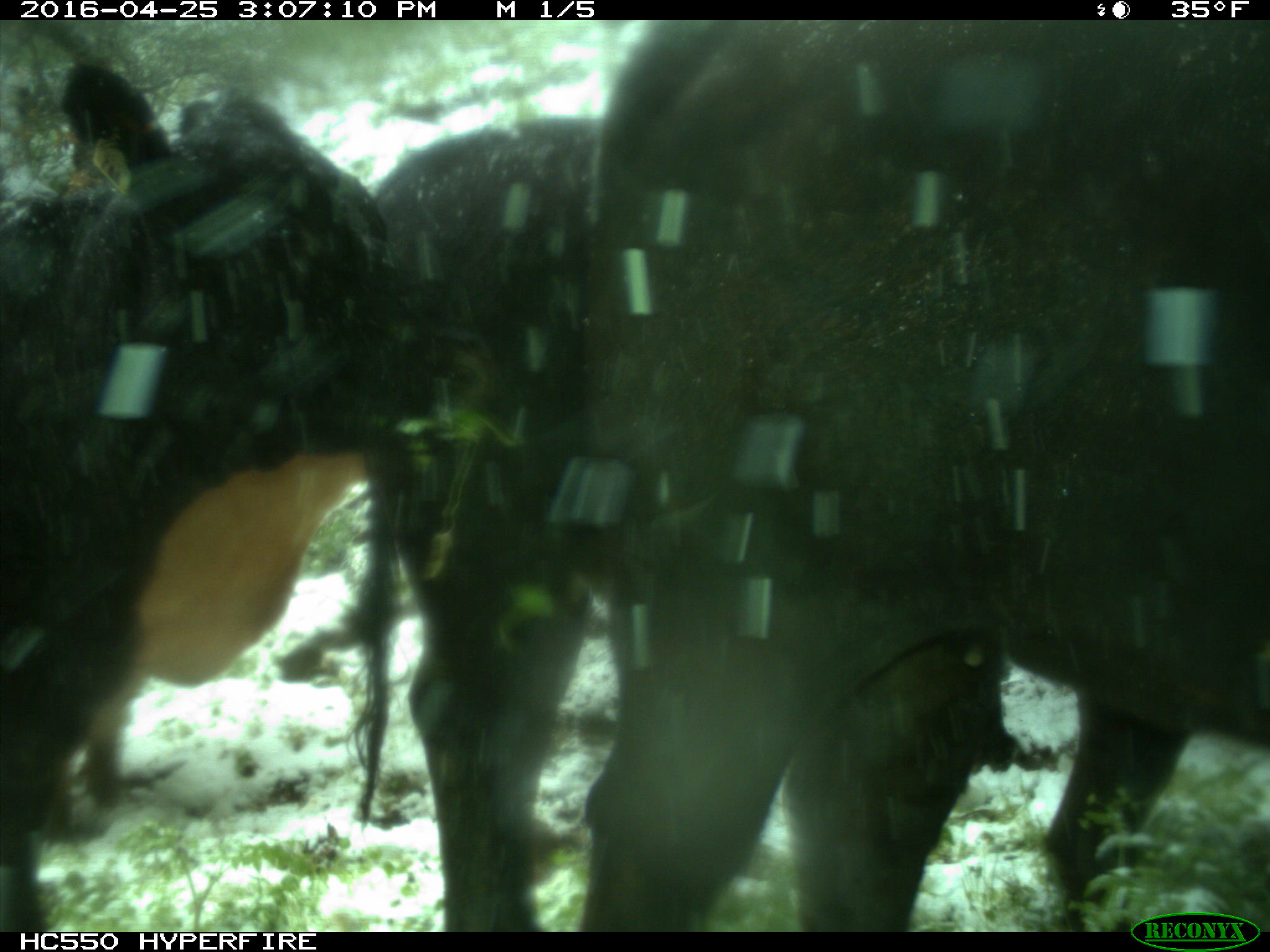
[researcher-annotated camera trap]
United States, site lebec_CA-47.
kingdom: Animalia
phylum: Chordata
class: Mammalia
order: Artiodactyla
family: Bovidae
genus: Bos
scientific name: Bos taurus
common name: domestic cow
Bos taurus (domestic cow).